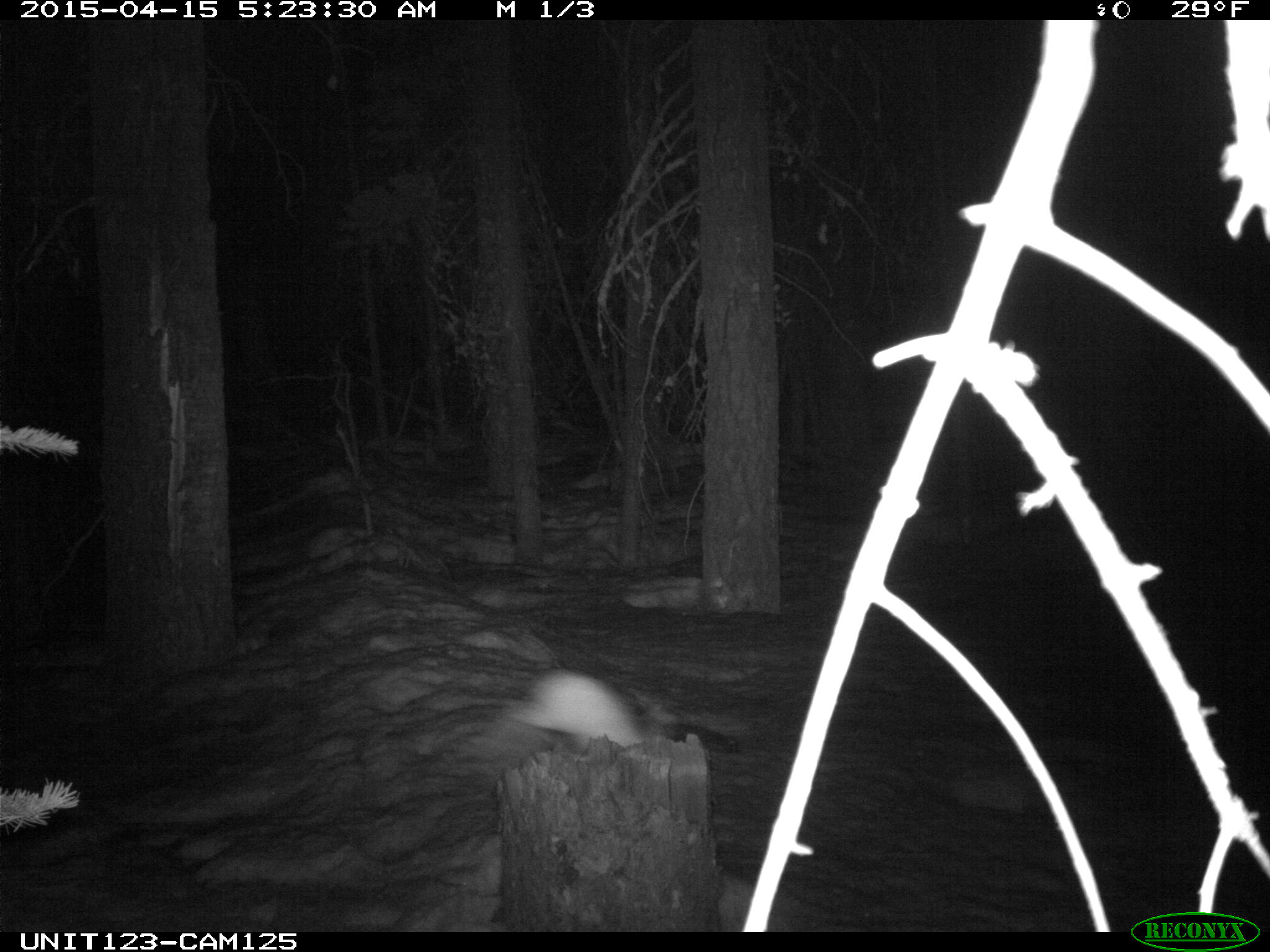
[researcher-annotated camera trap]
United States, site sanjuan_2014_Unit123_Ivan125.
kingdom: Animalia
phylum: Chordata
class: Mammalia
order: Lagomorpha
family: Leporidae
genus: Lepus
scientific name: Lepus americanus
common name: snowshoe hare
Lepus americanus (snowshoe hare).